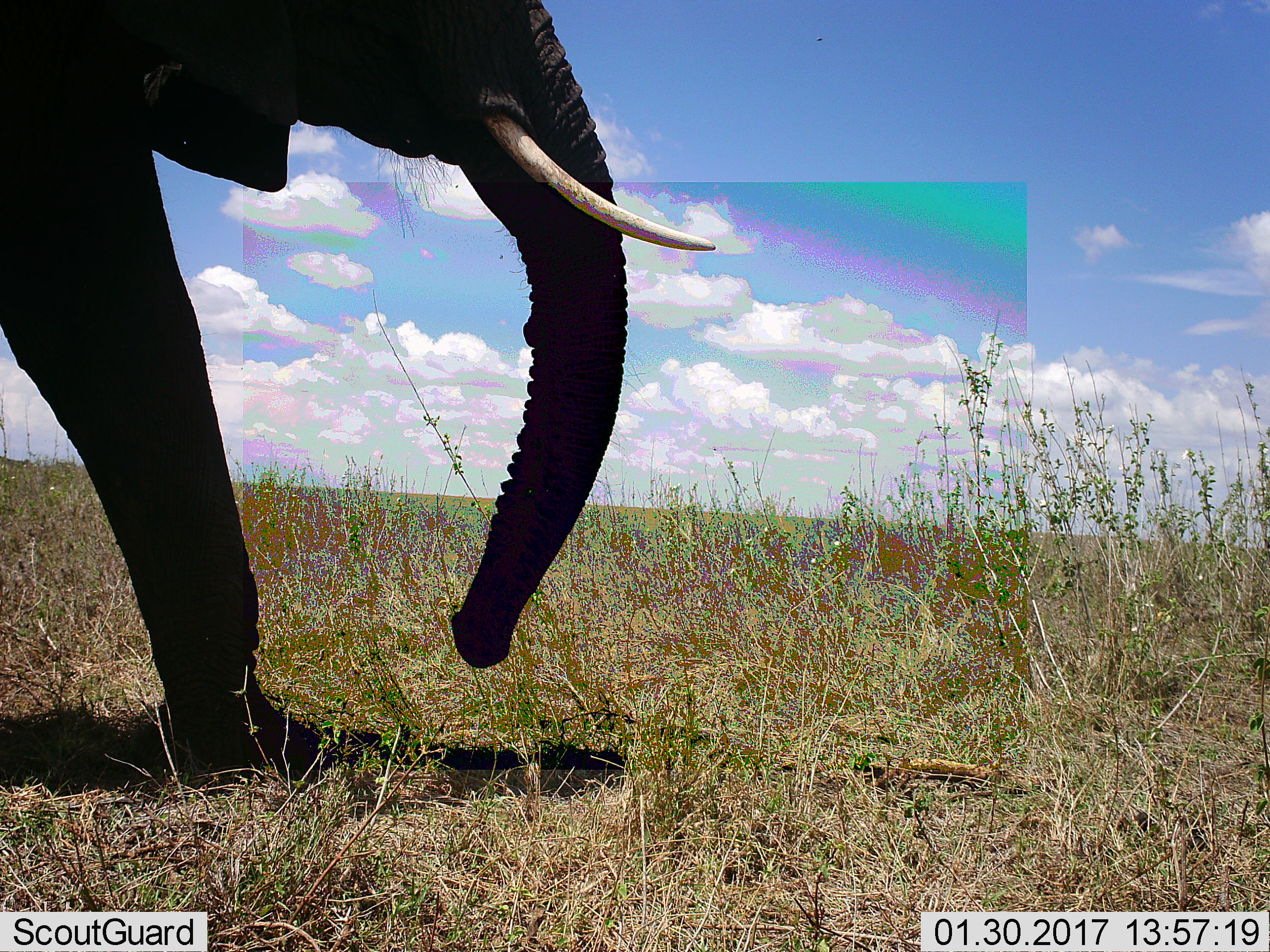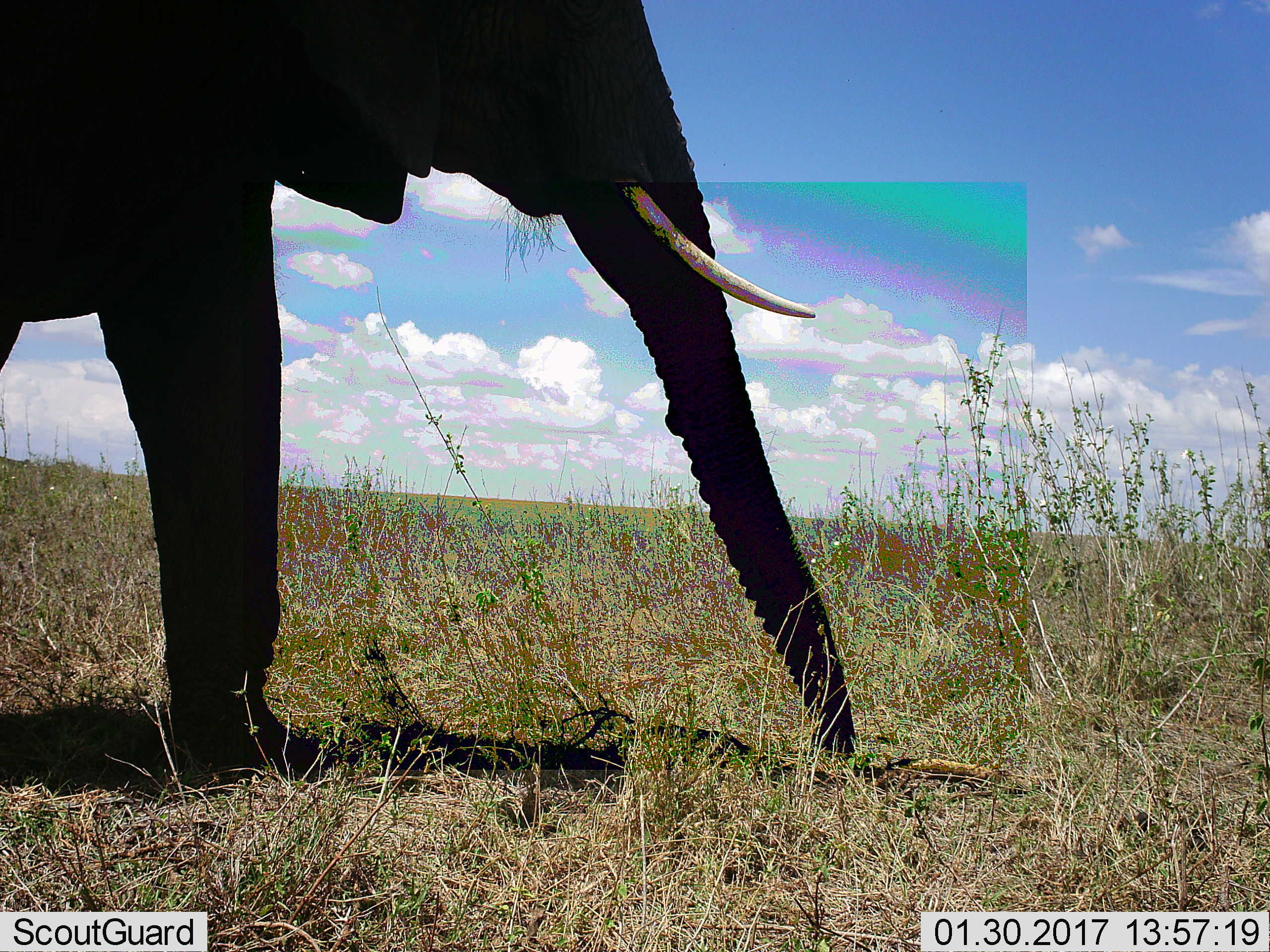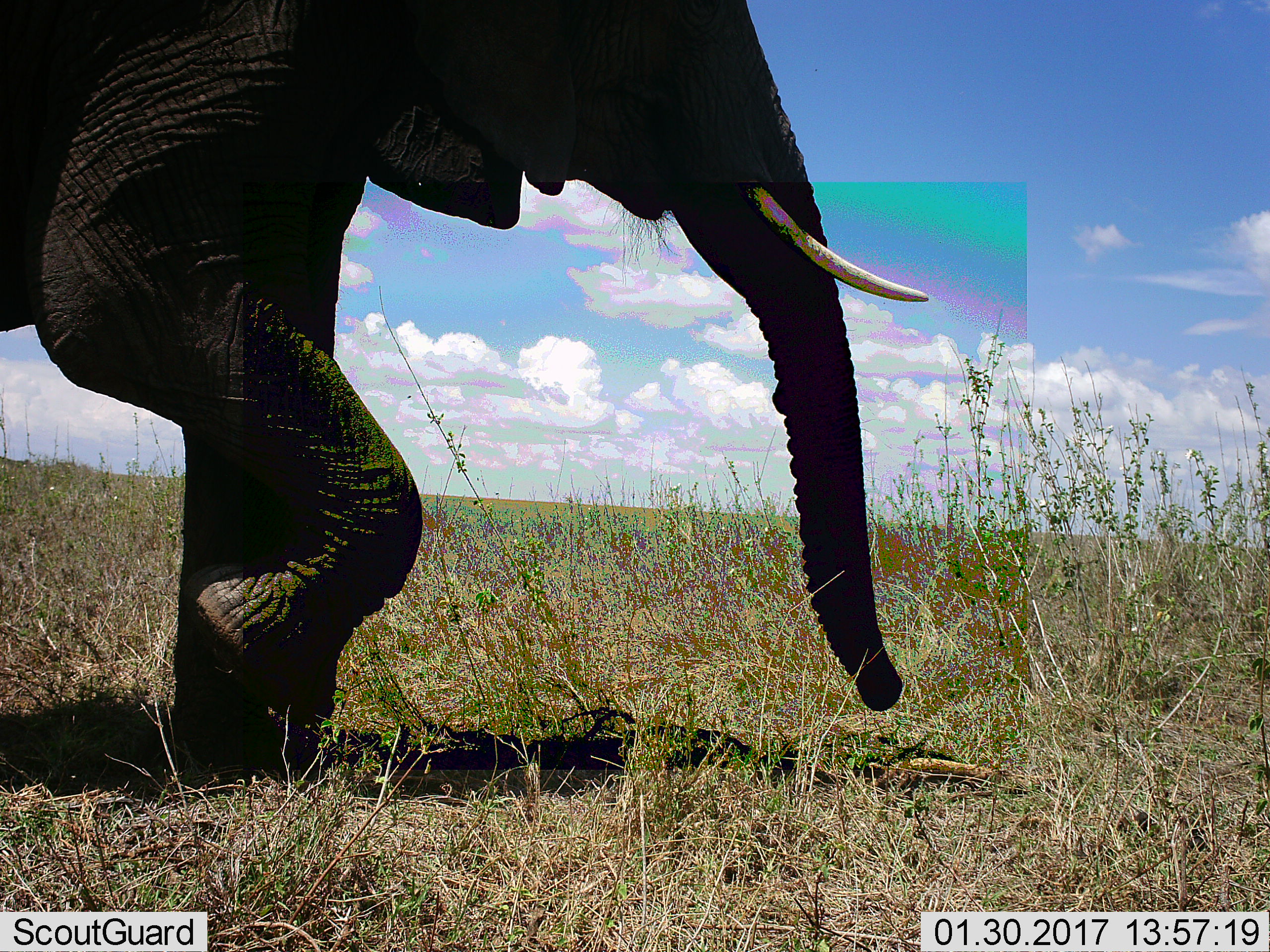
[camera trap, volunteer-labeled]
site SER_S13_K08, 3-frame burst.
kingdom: Animalia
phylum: Chordata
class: Mammalia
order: Proboscidea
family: Elephantidae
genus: Loxodonta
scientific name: Loxodonta africana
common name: african bush elephant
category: elephant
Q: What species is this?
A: Elephant (african bush elephant) (Loxodonta africana).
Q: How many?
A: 1.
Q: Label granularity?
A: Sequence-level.